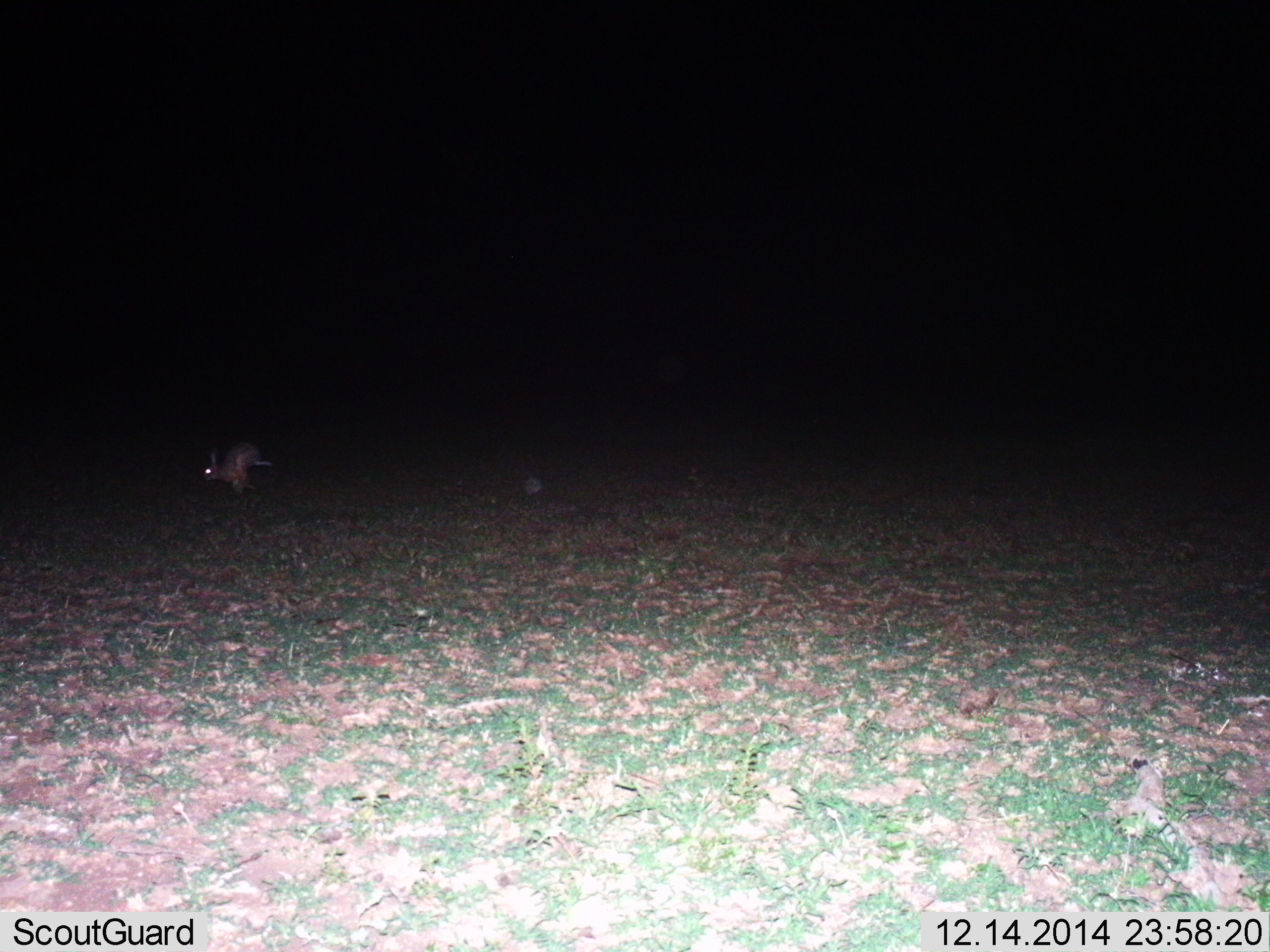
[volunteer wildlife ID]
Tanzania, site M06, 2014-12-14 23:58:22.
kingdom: Animalia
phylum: Chordata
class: Mammalia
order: Lagomorpha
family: Leporidae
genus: Lepus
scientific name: Lepus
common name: hare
Hare (Lepus), count 1. Behavior (volunteer vote fractions): standing 0%, resting 0%, moving 100%, interacting 0%. Young present (vote fraction): 0%. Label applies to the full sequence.